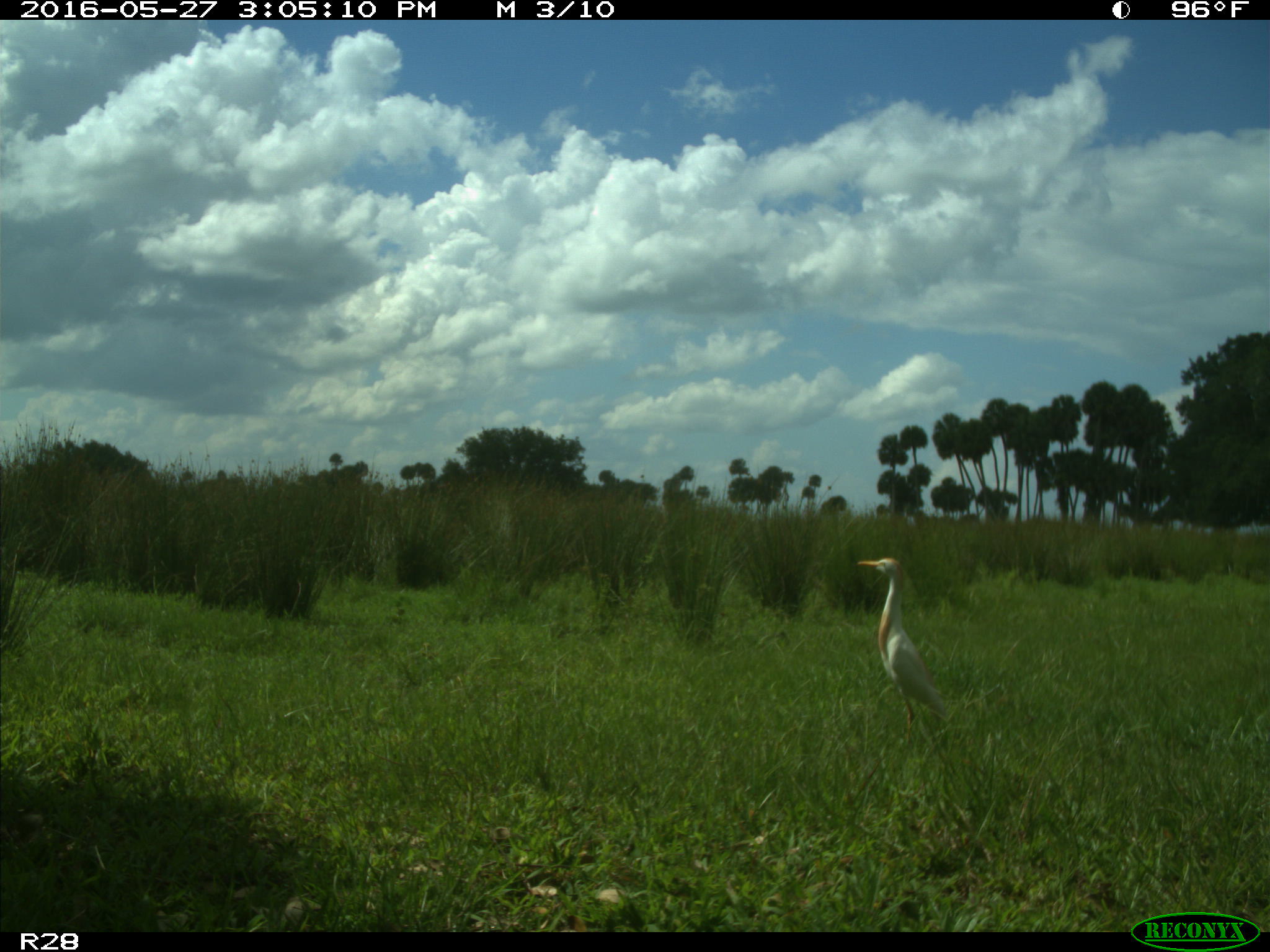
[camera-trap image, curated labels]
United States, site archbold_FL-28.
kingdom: Animalia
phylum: Chordata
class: Aves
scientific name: Aves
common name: birds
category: unidentified bird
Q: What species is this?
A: Unidentified bird (birds) (Aves).